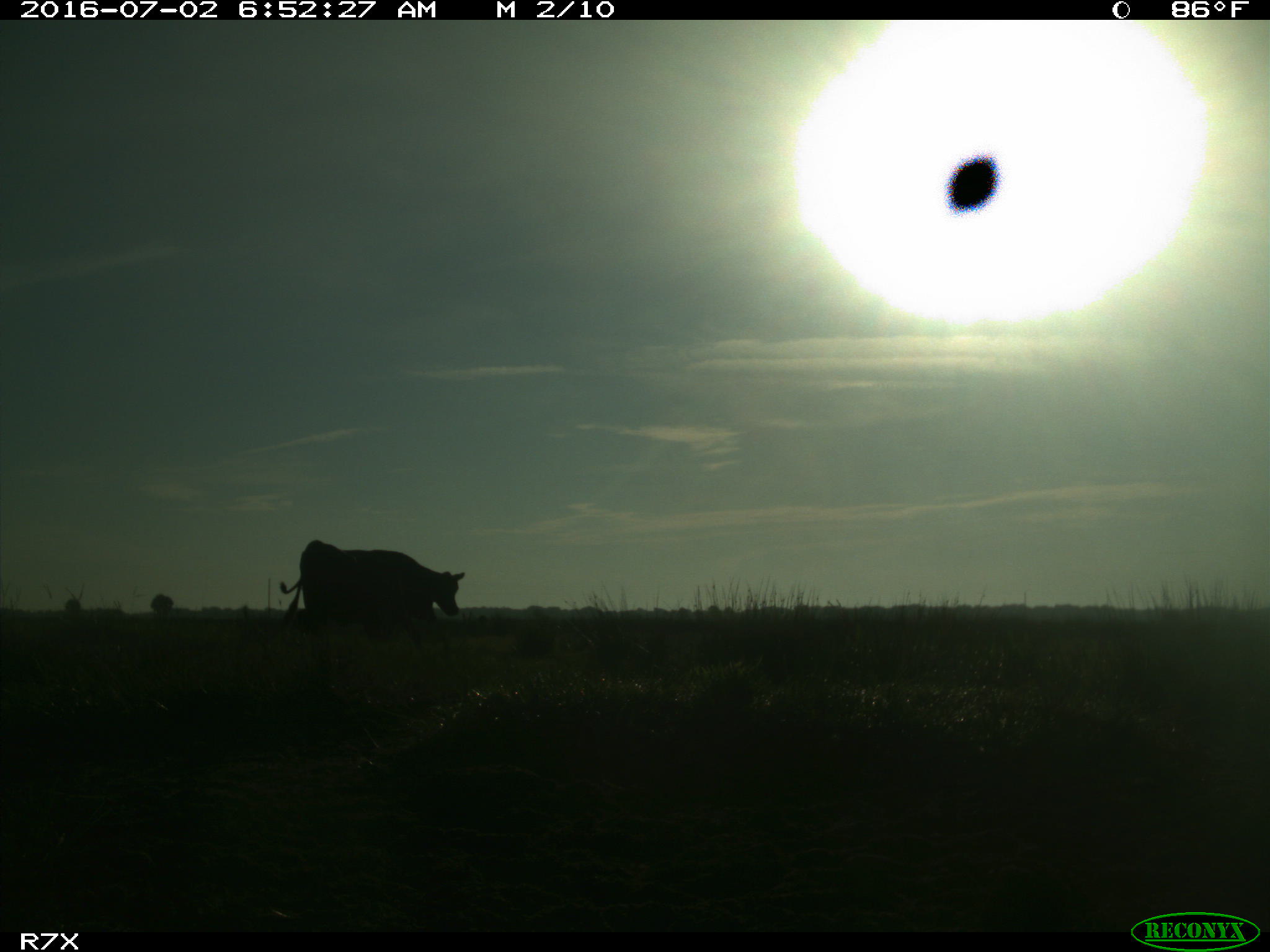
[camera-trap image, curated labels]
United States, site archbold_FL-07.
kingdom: Animalia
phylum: Chordata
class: Mammalia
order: Artiodactyla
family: Bovidae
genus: Bos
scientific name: Bos taurus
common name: domestic cow